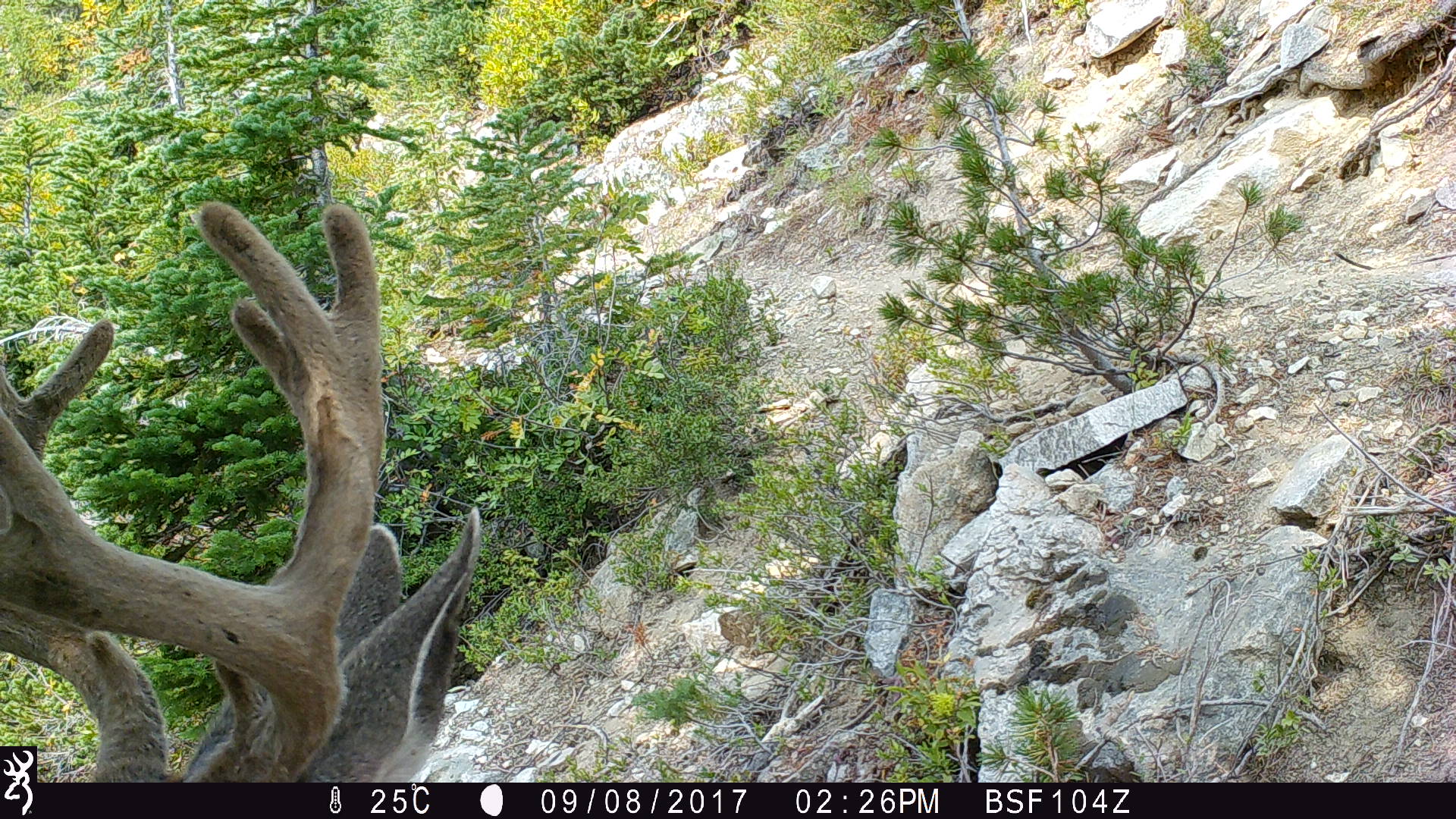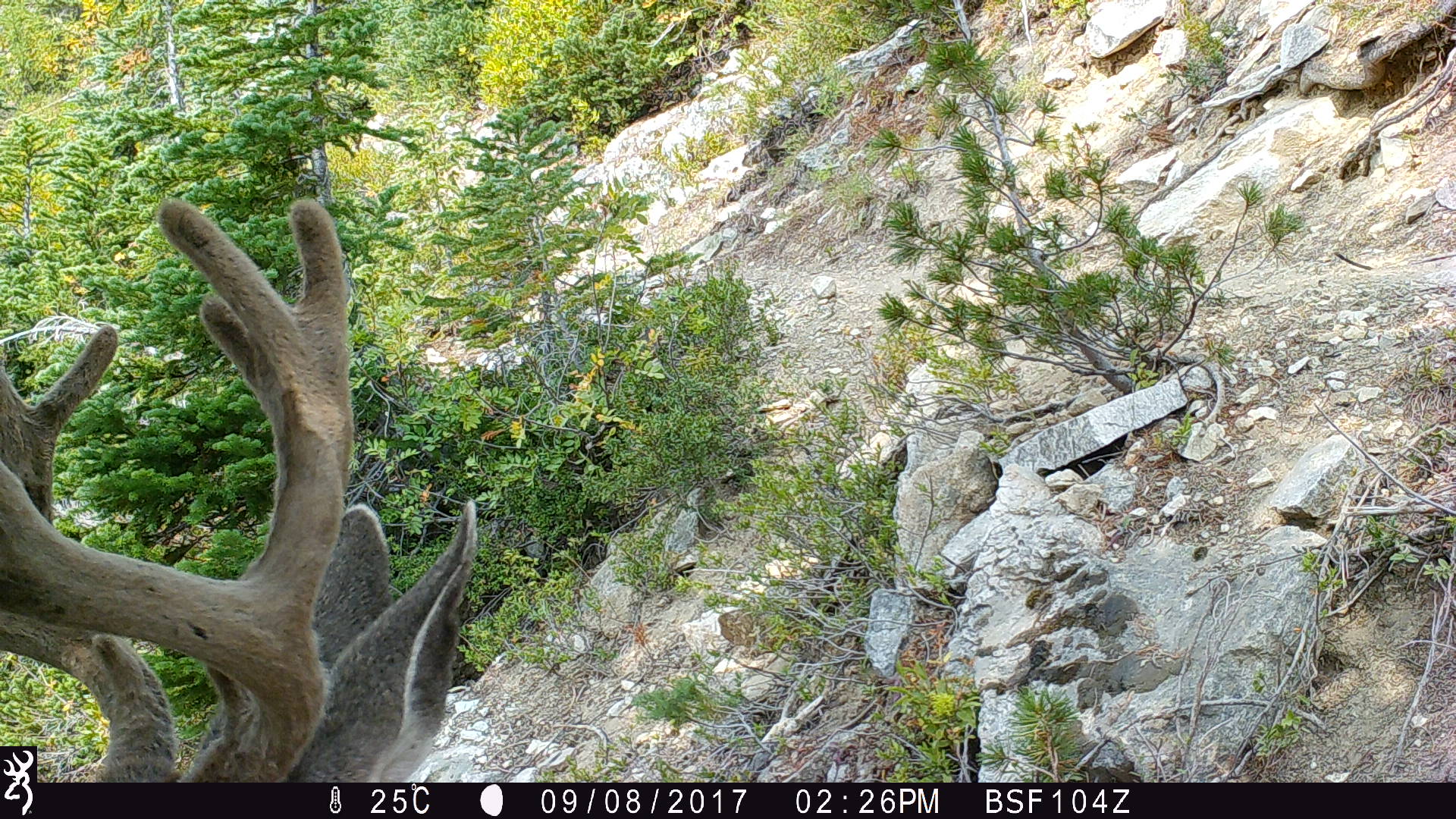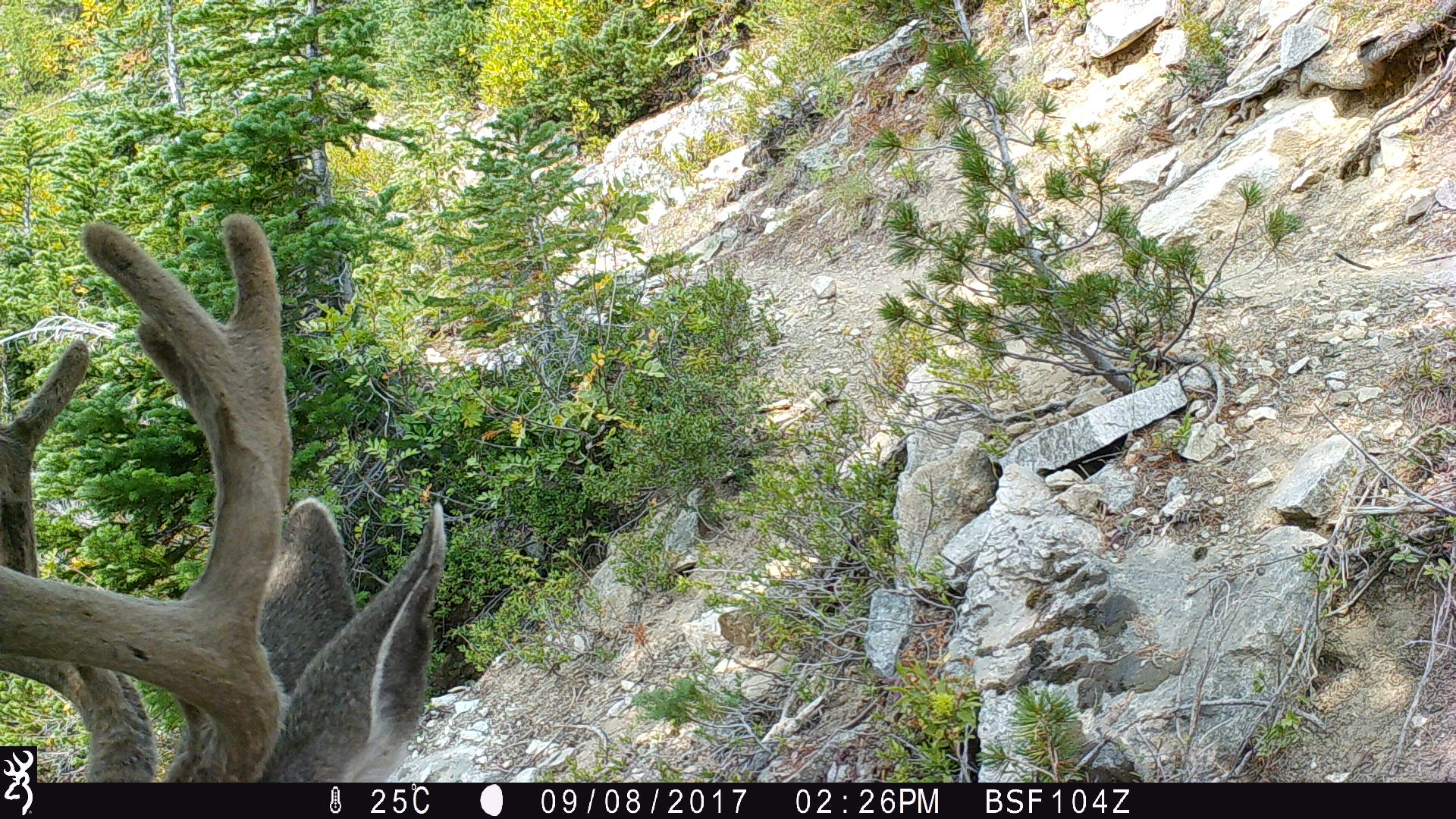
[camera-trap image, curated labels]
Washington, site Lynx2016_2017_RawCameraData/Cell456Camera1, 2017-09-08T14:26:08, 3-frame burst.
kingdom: Animalia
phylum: Chordata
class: Mammalia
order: Artiodactyla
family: Cervidae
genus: Odocoileus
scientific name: Odocoileus hemionus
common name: mule deer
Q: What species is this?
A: Odocoileus hemionus (mule deer).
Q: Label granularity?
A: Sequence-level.